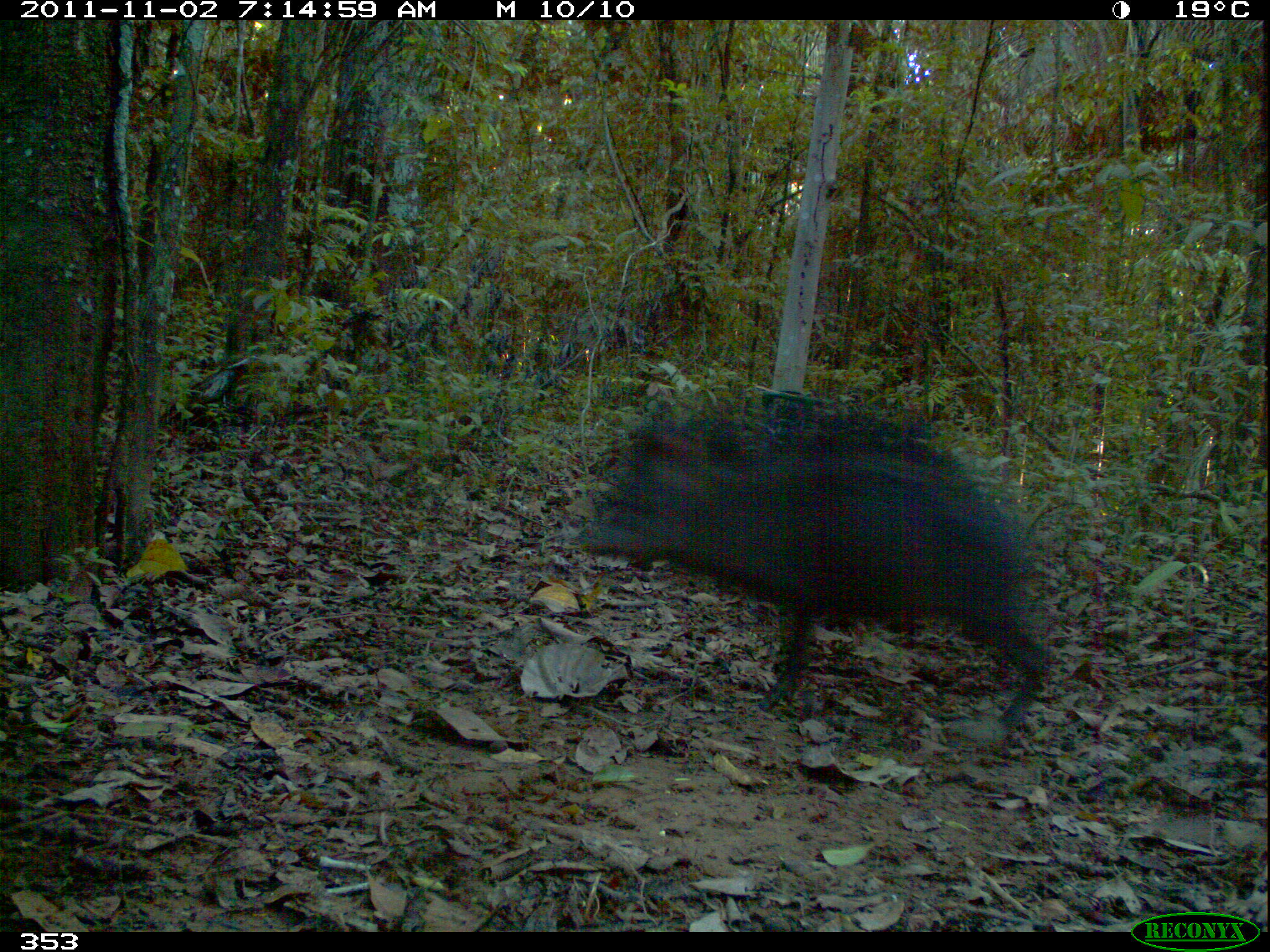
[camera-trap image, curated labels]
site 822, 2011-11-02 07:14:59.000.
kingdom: Animalia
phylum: Chordata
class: Mammalia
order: Artiodactyla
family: Tayassuidae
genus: Tayassu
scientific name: Tayassu pecari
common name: white-lipped peccary